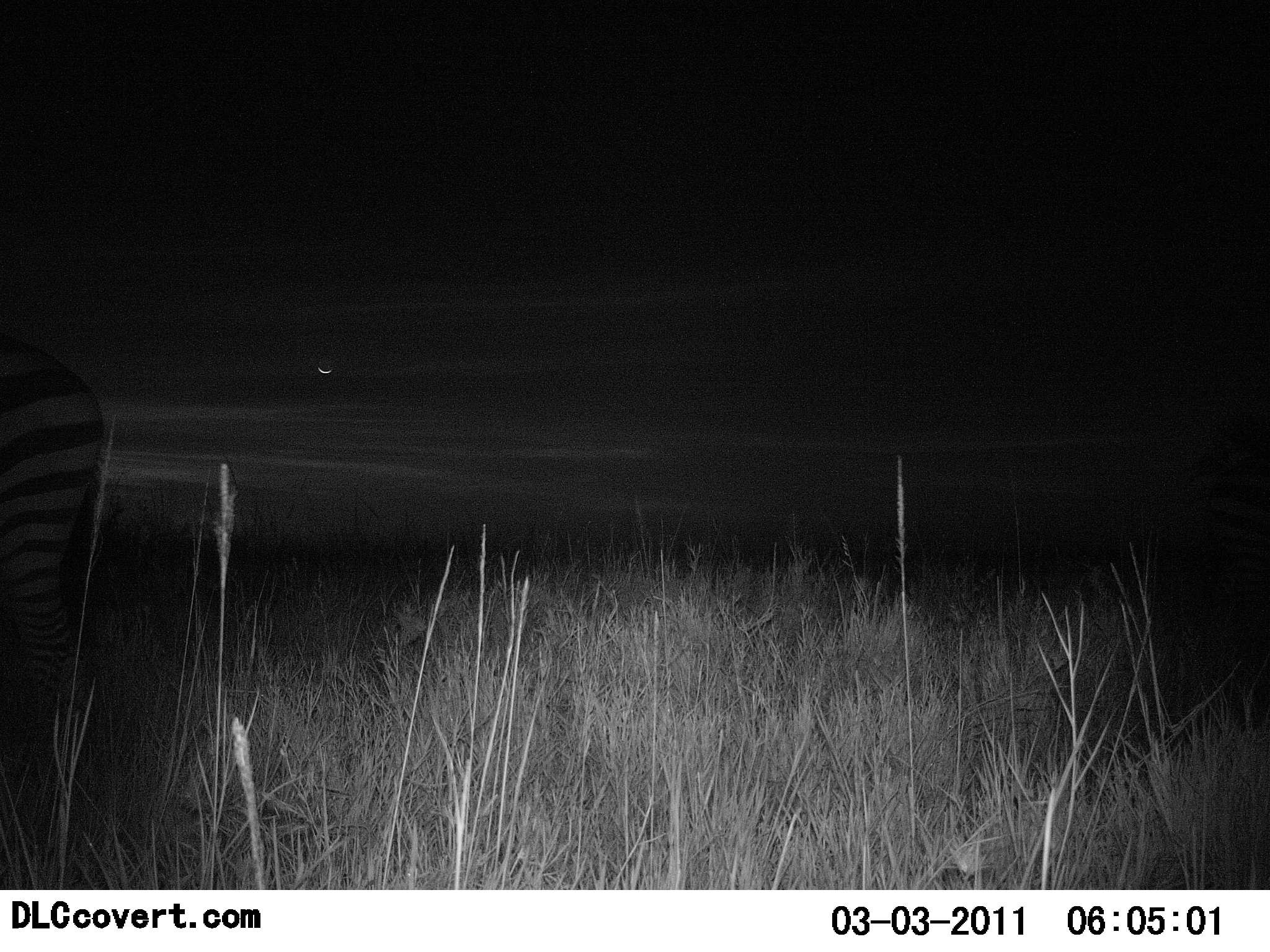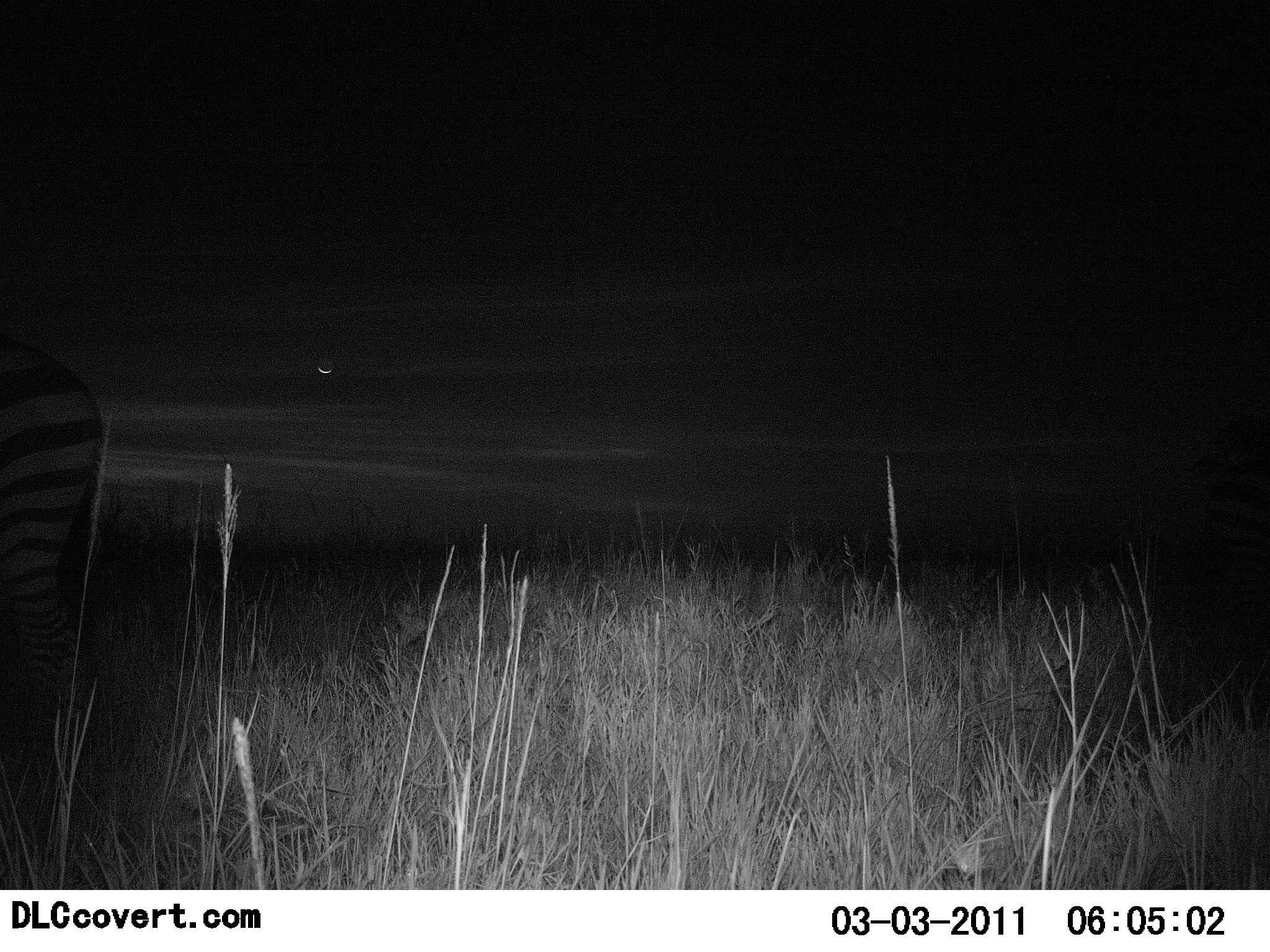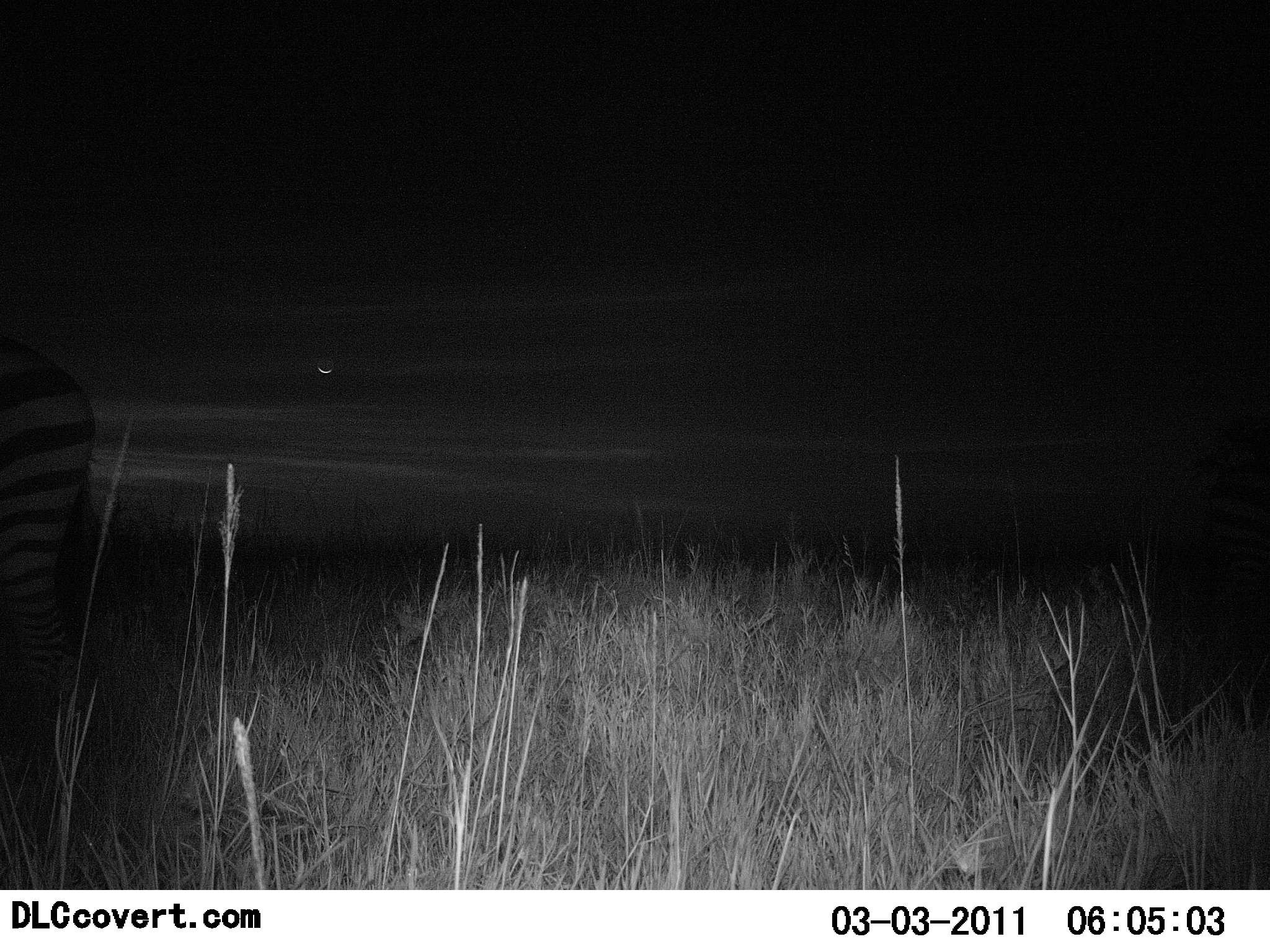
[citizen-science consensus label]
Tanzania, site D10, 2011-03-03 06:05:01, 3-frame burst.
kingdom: Animalia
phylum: Chordata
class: Mammalia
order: Perissodactyla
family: Equidae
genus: Equus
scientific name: Equus quagga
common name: plains zebra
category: zebra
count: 1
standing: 92%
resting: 0%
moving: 8%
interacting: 0%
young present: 0%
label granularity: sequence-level